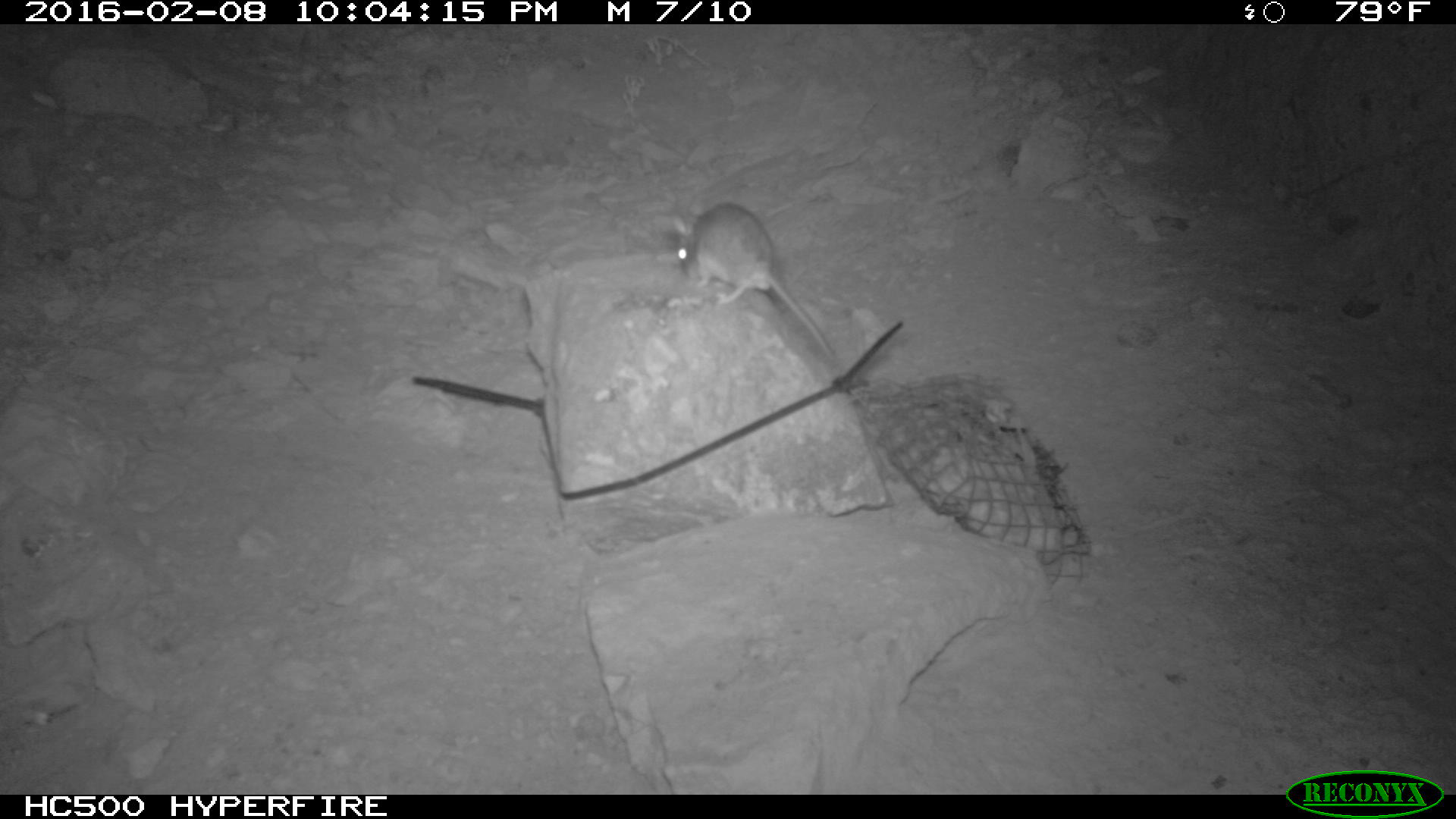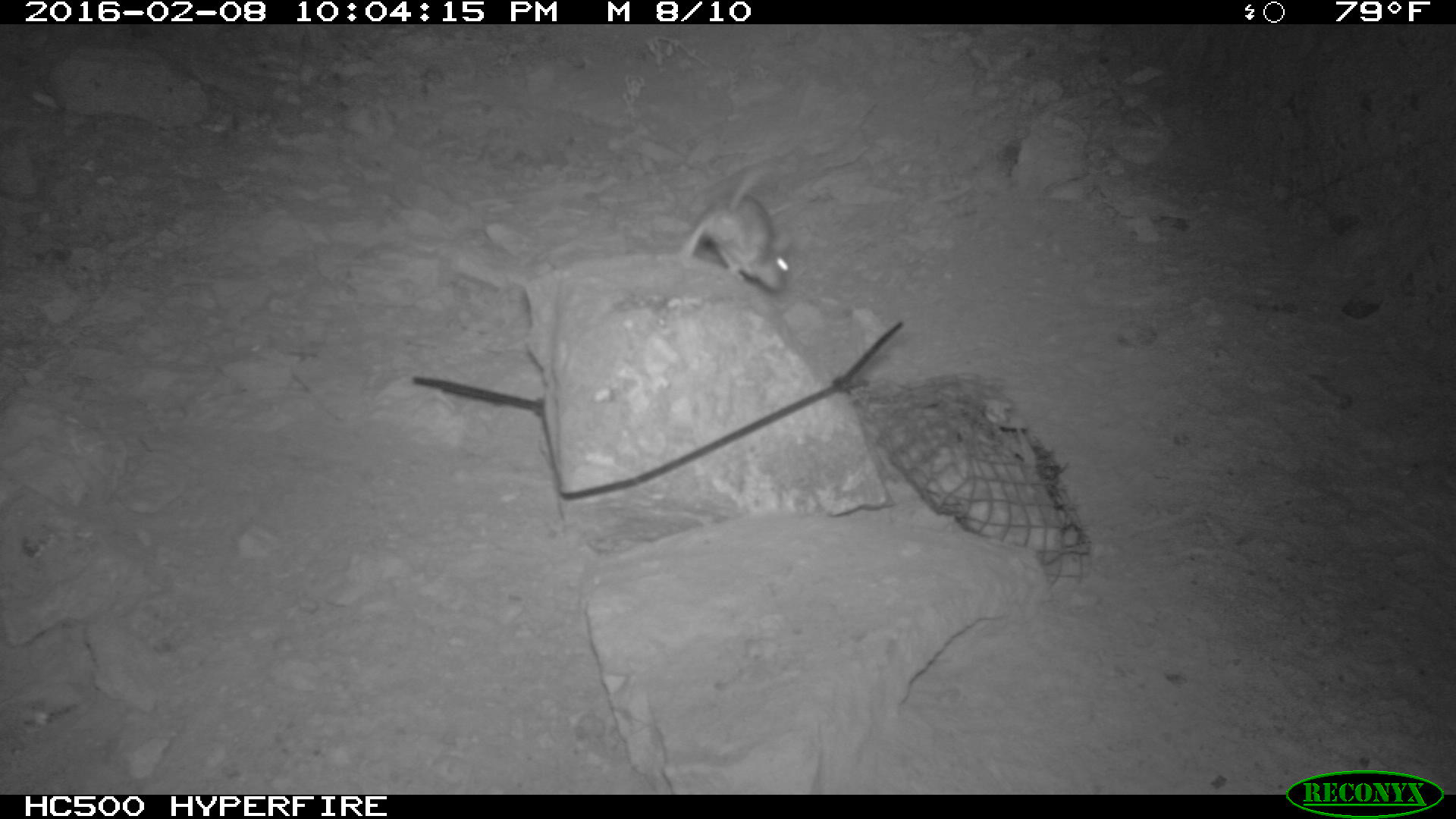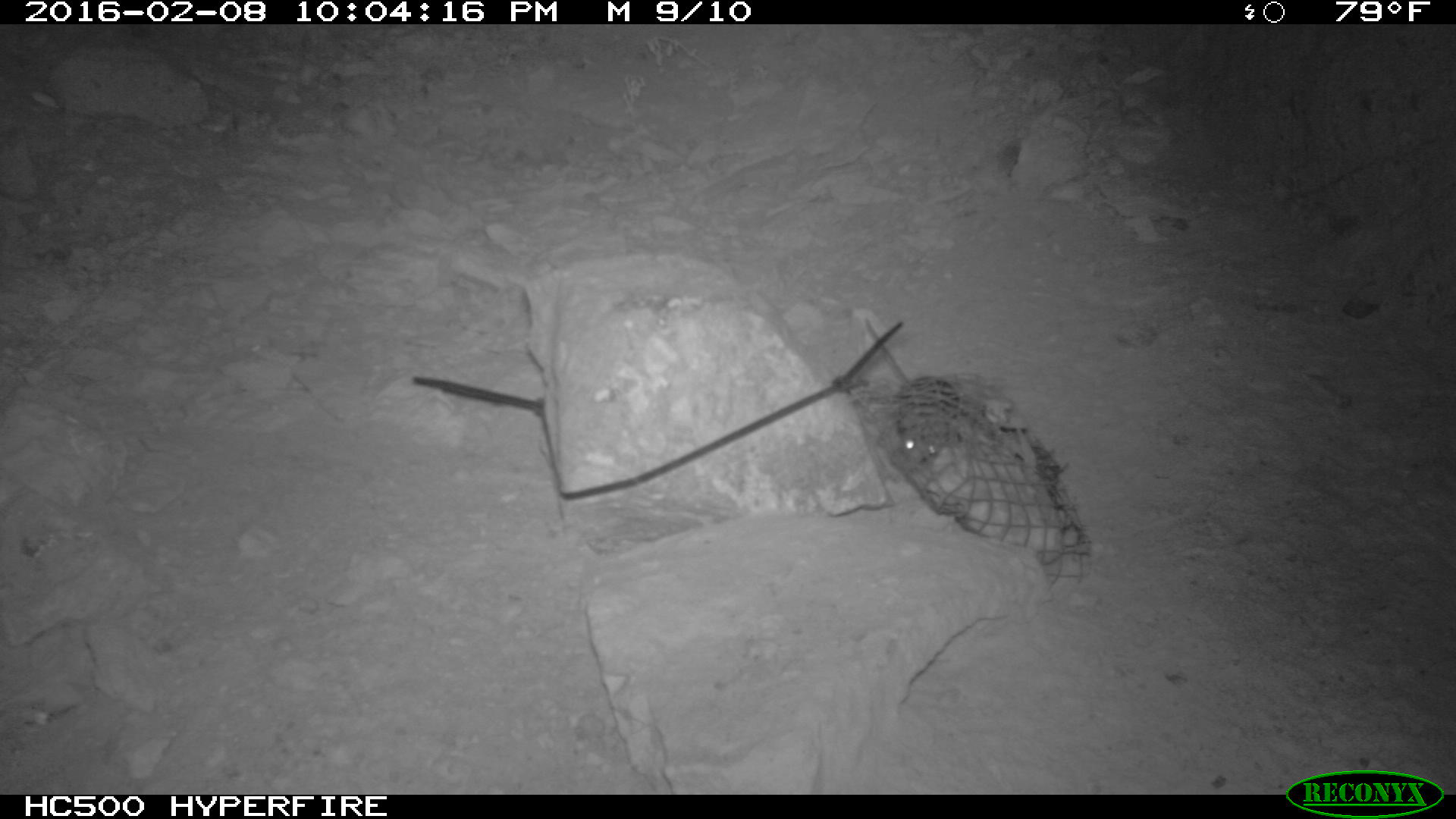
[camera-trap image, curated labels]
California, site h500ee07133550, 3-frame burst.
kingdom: Animalia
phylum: Chordata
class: Mammalia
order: Rodentia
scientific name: Rodentia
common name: rodent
Rodent (Rodentia).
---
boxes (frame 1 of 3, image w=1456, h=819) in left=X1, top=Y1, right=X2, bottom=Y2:
rodent: left=679, top=201, right=836, bottom=369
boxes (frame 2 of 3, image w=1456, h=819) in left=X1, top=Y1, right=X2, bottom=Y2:
rodent: left=681, top=171, right=789, bottom=291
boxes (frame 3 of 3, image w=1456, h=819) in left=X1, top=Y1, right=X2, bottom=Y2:
rodent: left=864, top=318, right=960, bottom=465